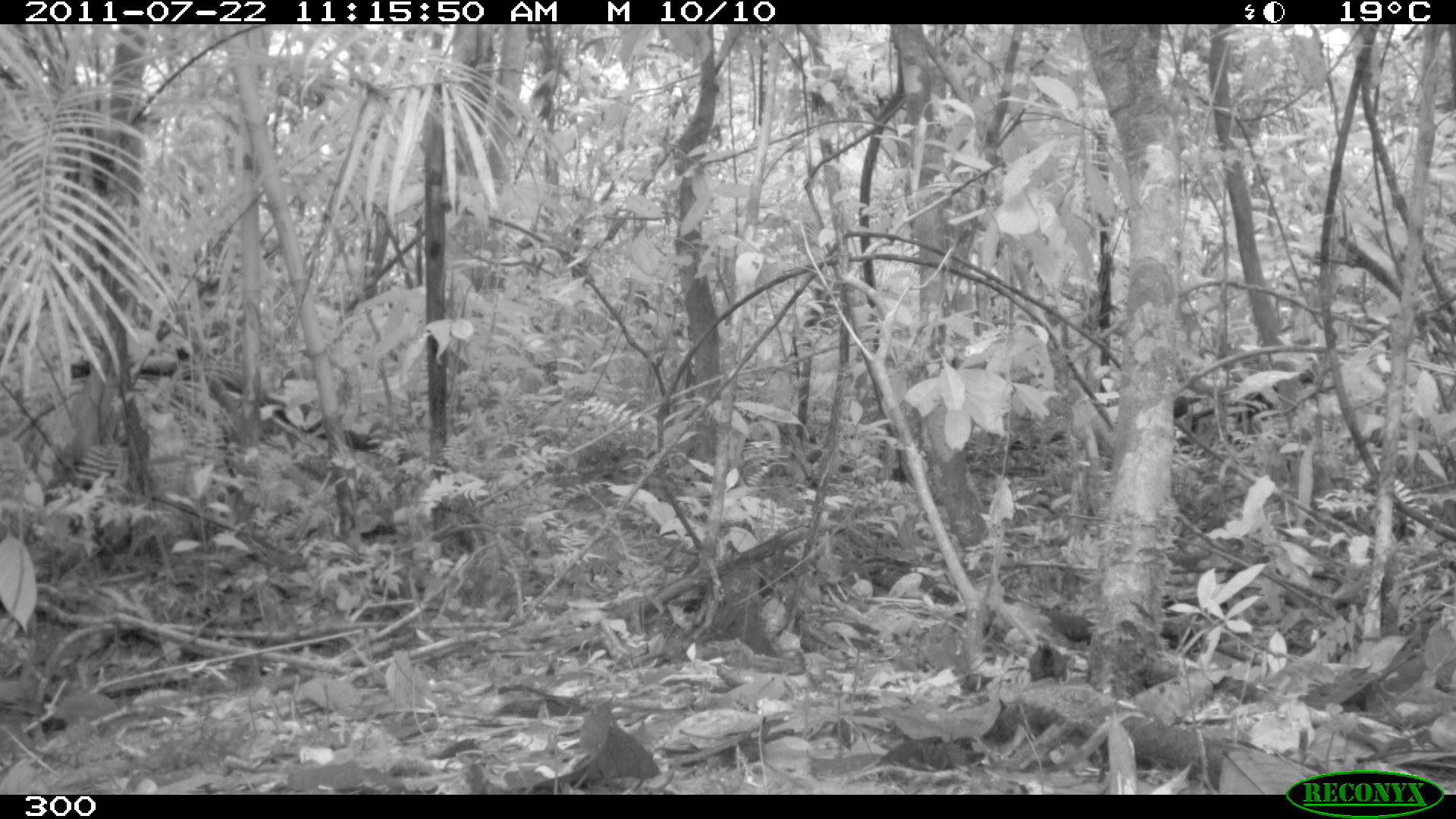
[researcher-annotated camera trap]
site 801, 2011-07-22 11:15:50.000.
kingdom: Animalia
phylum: Chordata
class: Aves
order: Passeriformes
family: Formicariidae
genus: Formicarius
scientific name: Formicarius analis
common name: black-faced antthrush